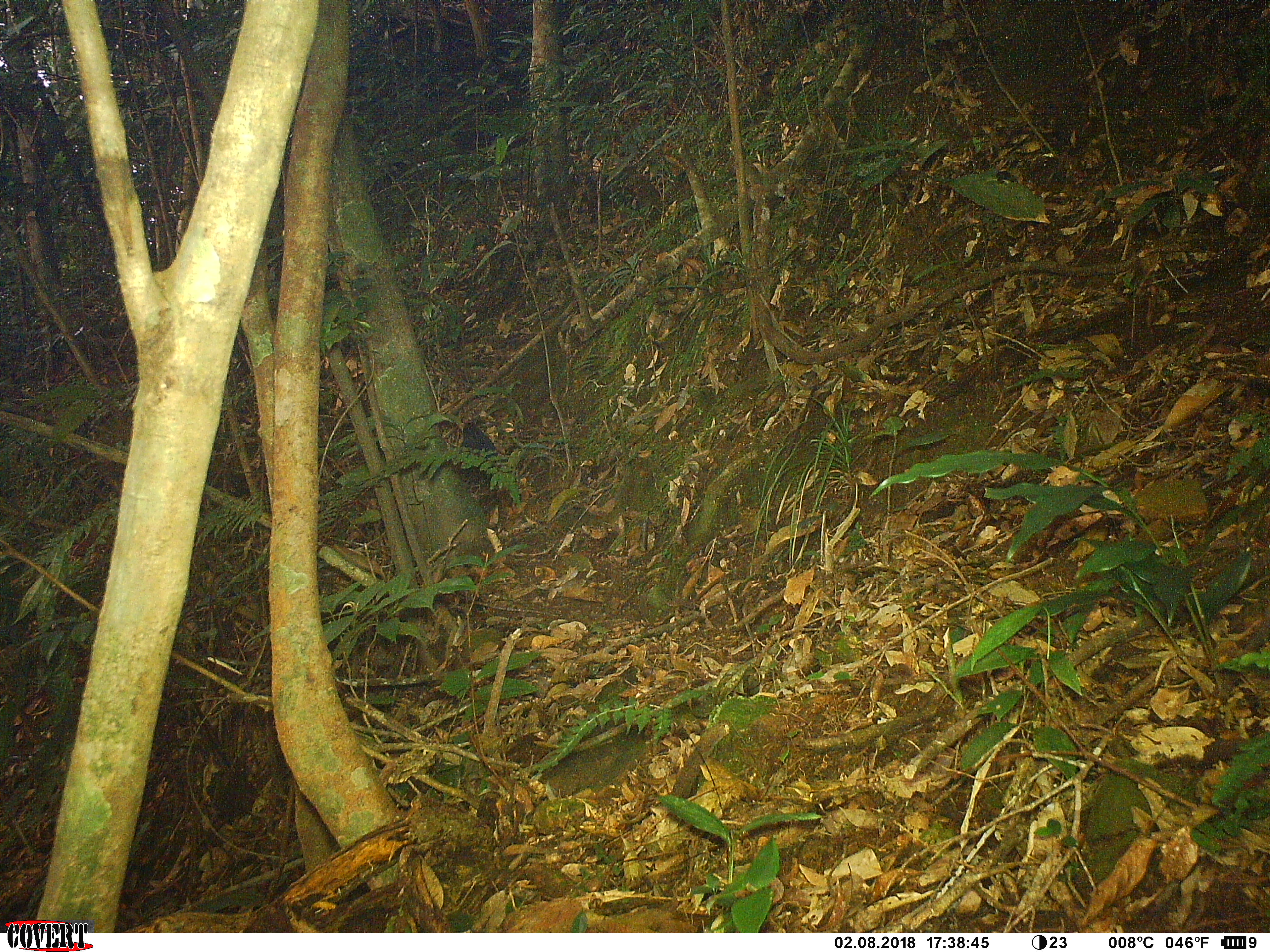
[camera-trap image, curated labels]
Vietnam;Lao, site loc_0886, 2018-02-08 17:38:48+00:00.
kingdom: Animalia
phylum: Chordata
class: Aves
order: Passeriformes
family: Muscicapidae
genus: Myophonus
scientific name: Myophonus caeruleus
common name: blue whistling thrush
Blue whistling thrush (Myophonus caeruleus). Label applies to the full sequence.